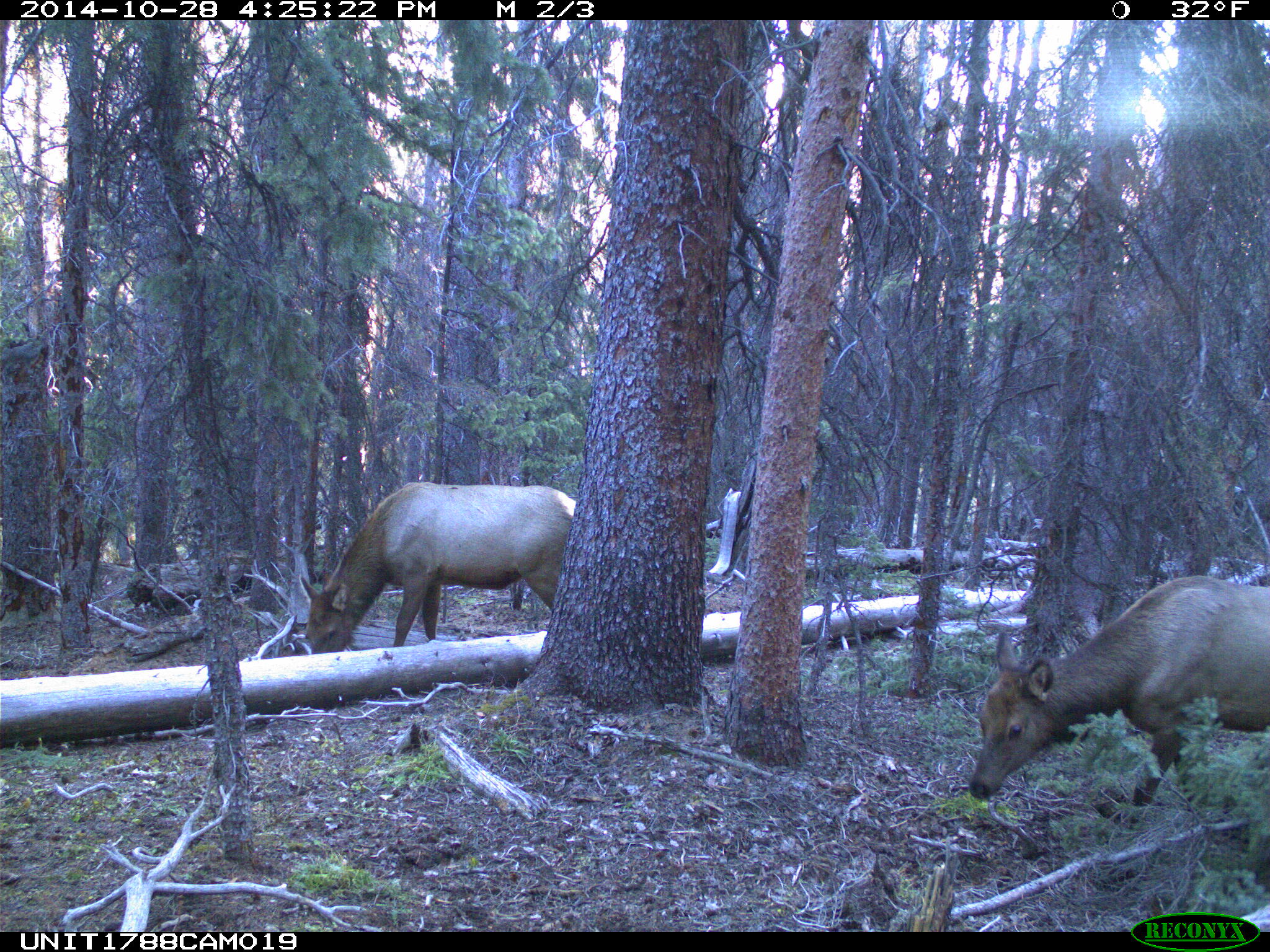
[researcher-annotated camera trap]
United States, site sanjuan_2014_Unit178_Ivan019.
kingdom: Animalia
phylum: Chordata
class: Mammalia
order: Artiodactyla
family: Cervidae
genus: Cervus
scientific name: Cervus elaphus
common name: red deer